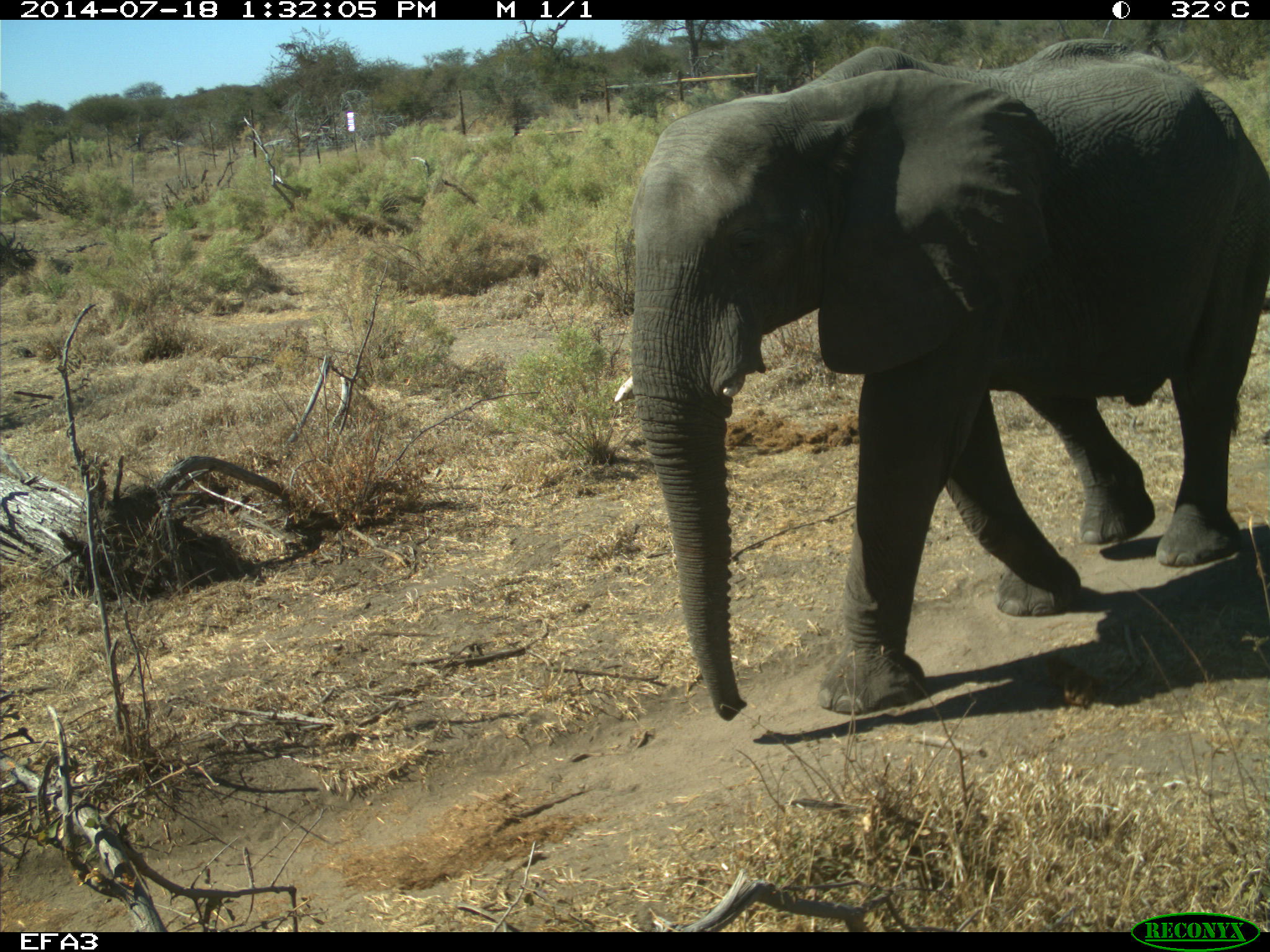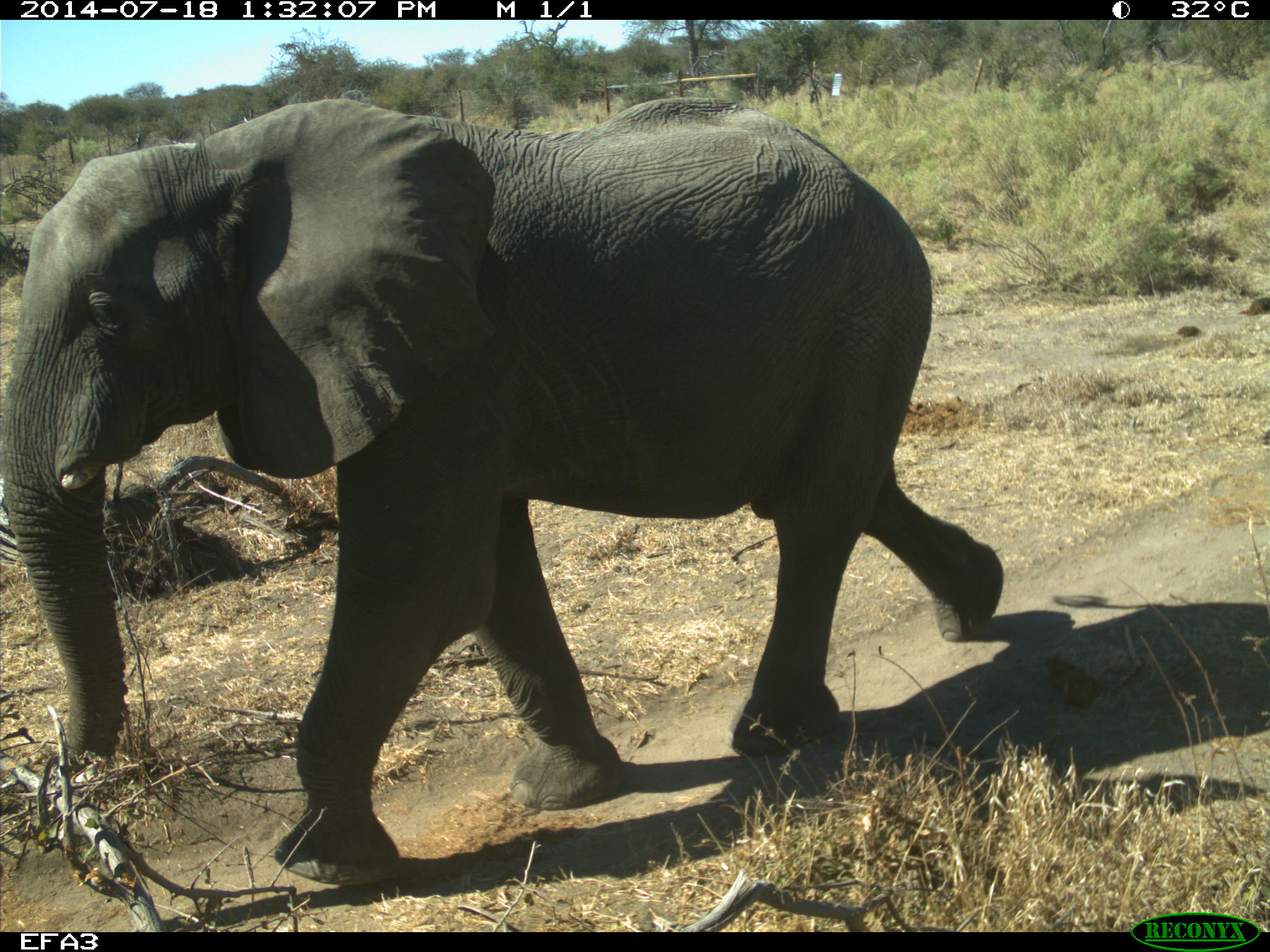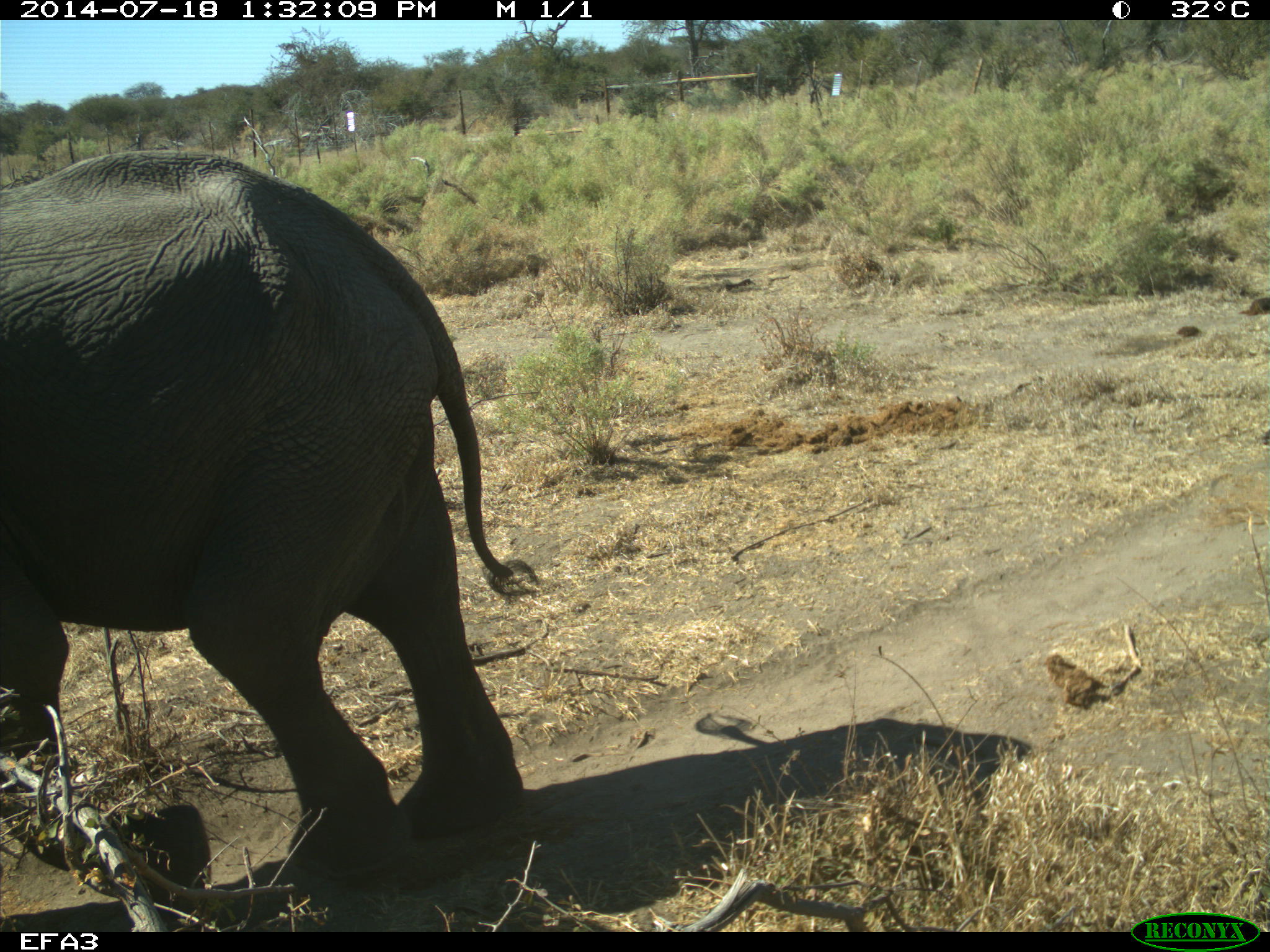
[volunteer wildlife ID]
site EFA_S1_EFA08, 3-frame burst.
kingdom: Animalia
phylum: Chordata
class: Mammalia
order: Proboscidea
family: Elephantidae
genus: Loxodonta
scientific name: Loxodonta africana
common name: african bush elephant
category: elephant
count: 1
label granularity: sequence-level